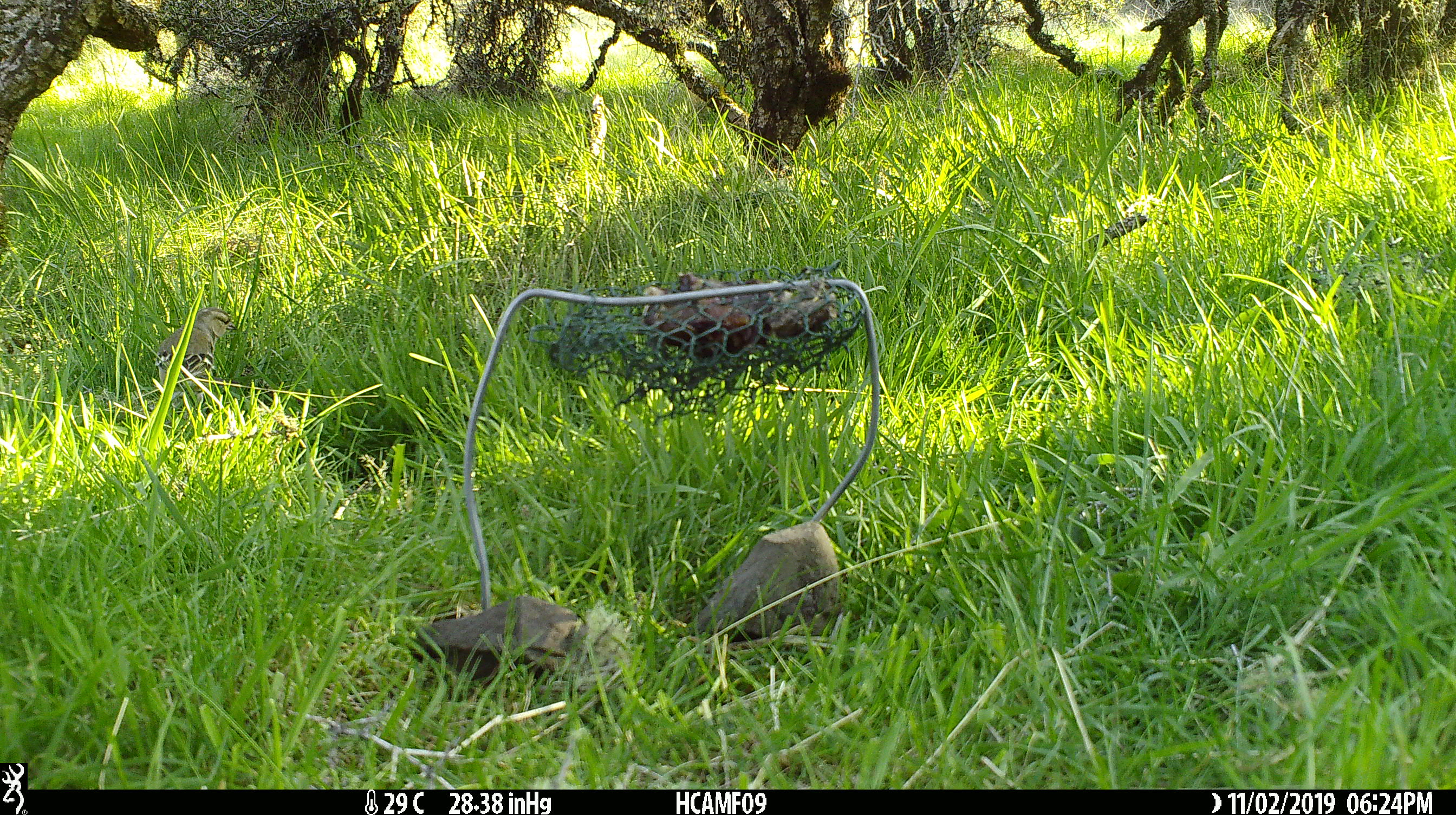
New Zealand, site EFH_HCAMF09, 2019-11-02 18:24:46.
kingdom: Animalia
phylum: Chordata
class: Aves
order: Passeriformes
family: Fringillidae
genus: Fringilla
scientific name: Fringilla coelebs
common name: common chaffinch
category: chaffinch